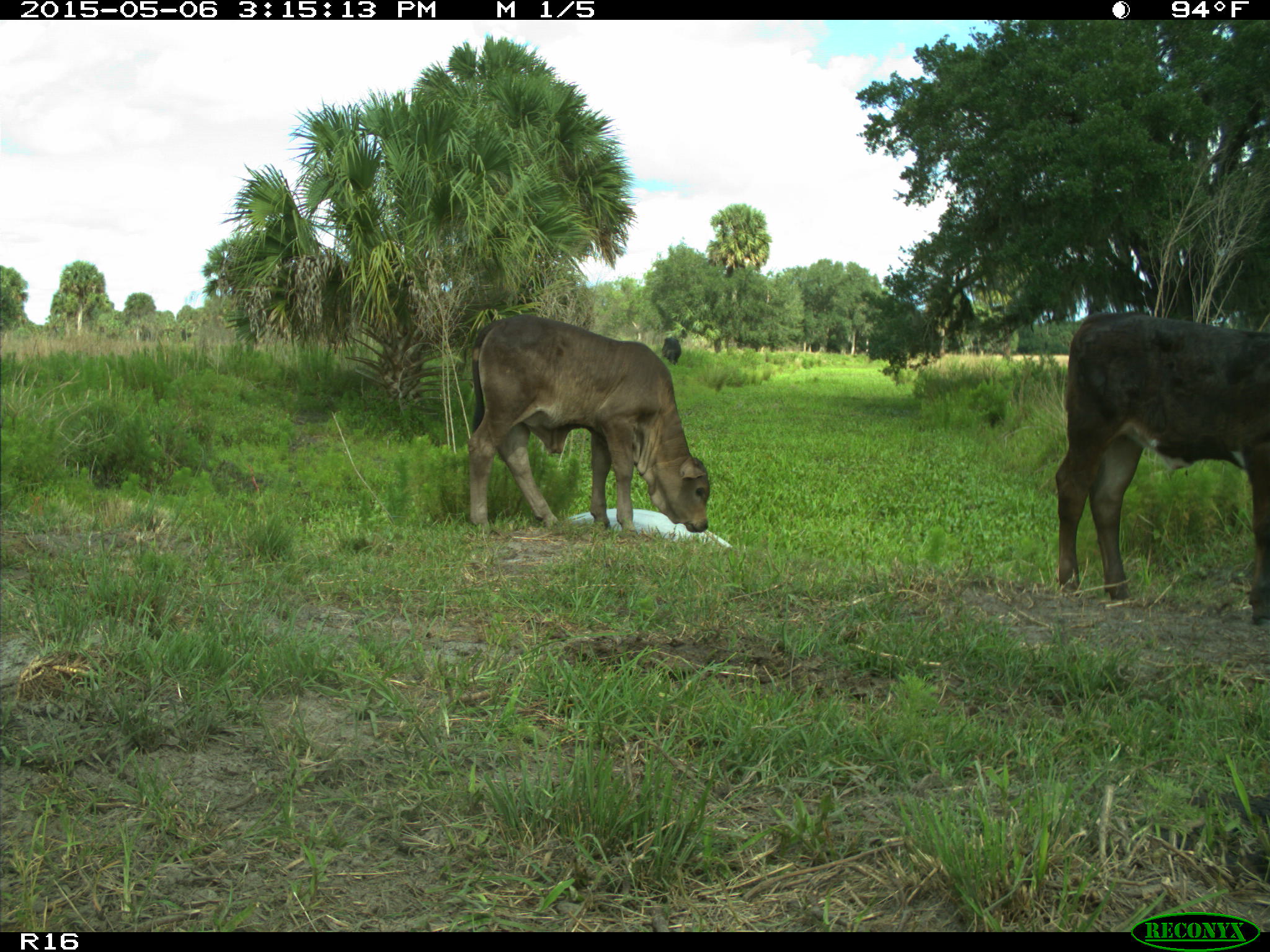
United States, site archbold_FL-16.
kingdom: Animalia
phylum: Chordata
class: Mammalia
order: Artiodactyla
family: Bovidae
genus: Bos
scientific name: Bos taurus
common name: domestic cow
Bos taurus (domestic cow).